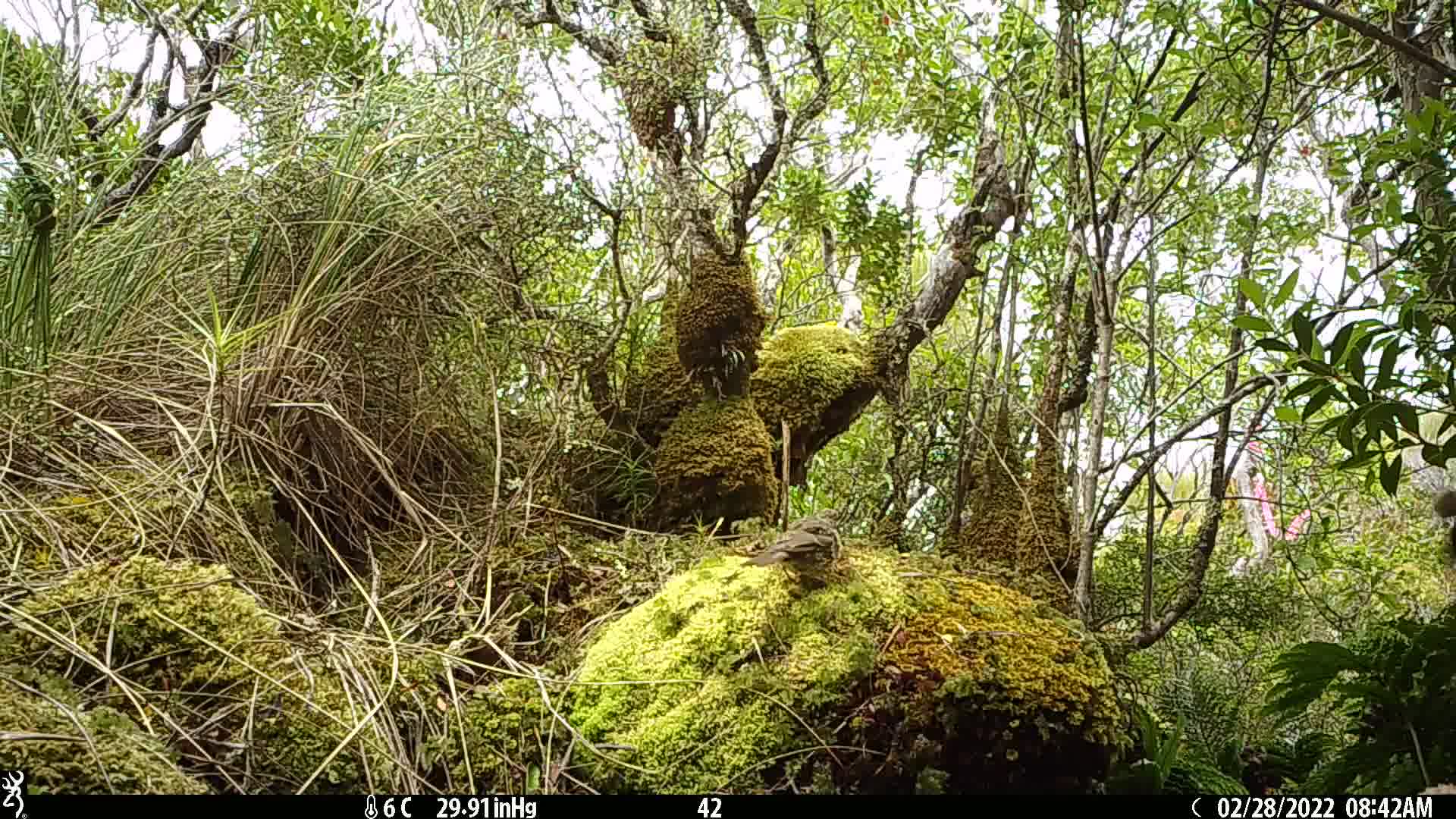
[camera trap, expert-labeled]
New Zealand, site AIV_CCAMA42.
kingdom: Animalia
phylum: Chordata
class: Aves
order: Passeriformes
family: Turdidae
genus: Turdus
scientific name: Turdus philomelos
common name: song thrush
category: thrush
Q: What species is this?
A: Thrush (song thrush) (Turdus philomelos).